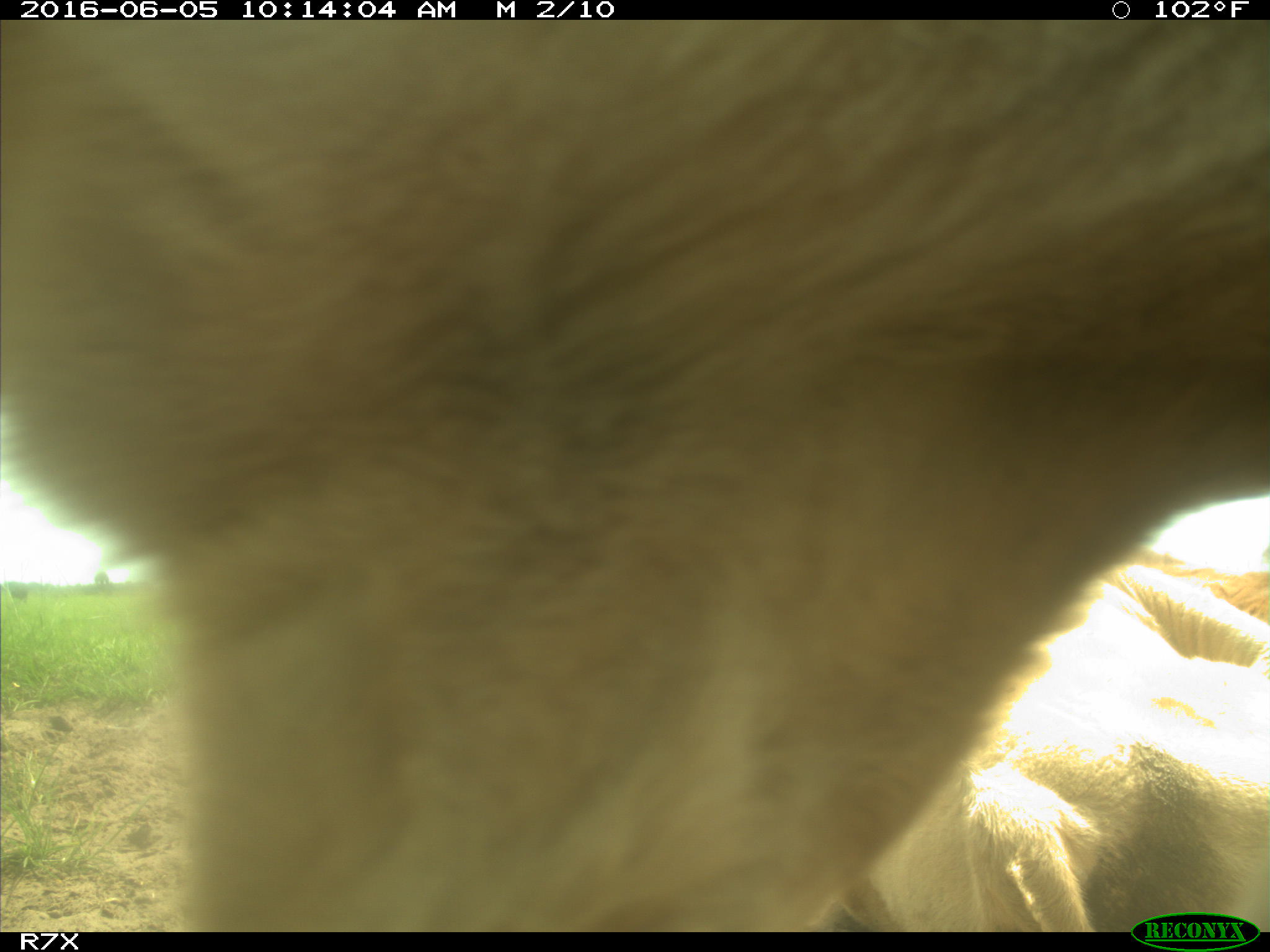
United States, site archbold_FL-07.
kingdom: Animalia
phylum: Chordata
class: Mammalia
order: Artiodactyla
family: Bovidae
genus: Bos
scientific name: Bos taurus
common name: domestic cow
Bos taurus (domestic cow).